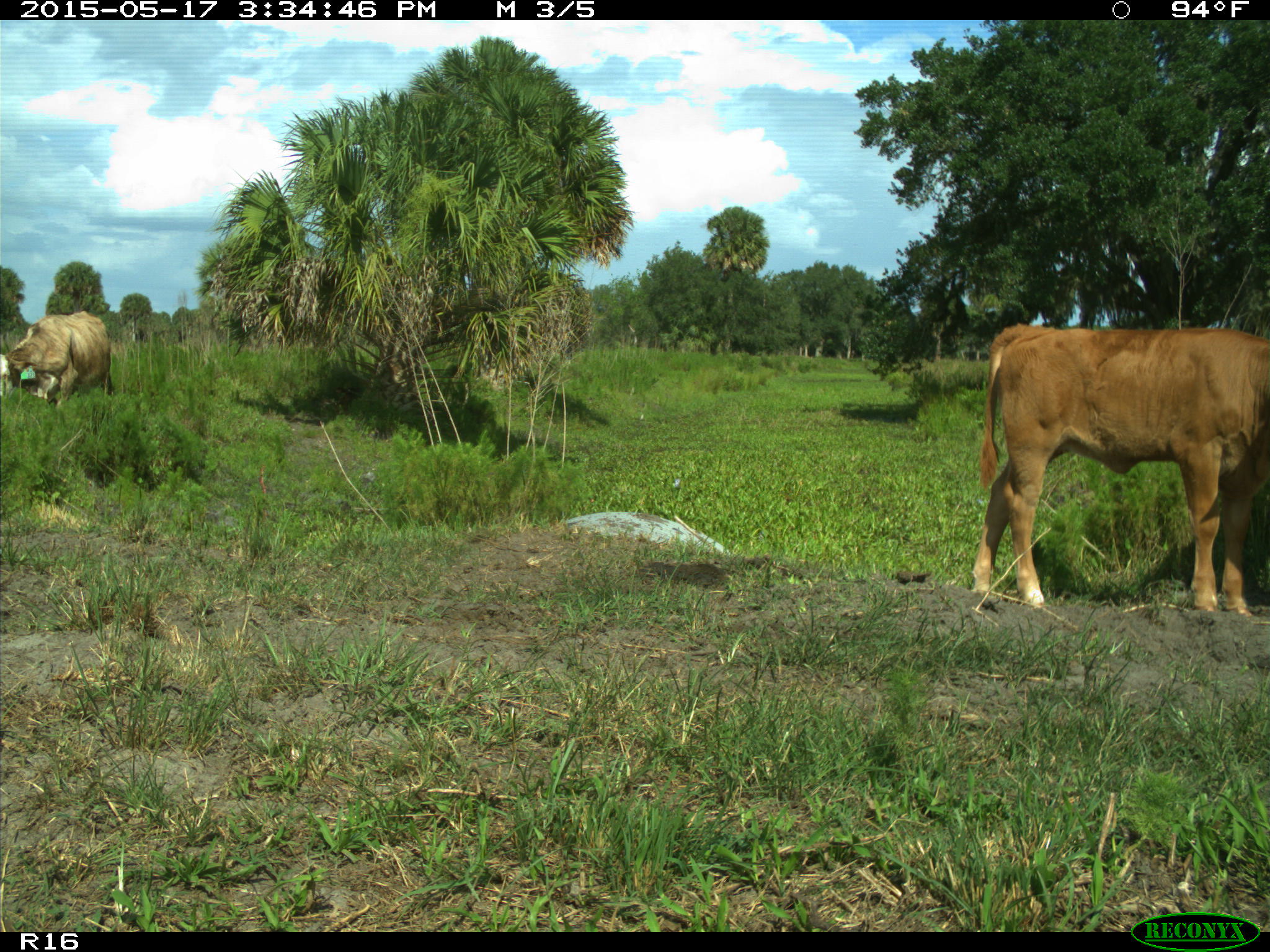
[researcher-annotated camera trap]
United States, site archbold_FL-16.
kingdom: Animalia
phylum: Chordata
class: Mammalia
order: Artiodactyla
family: Bovidae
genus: Bos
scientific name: Bos taurus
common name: domestic cow